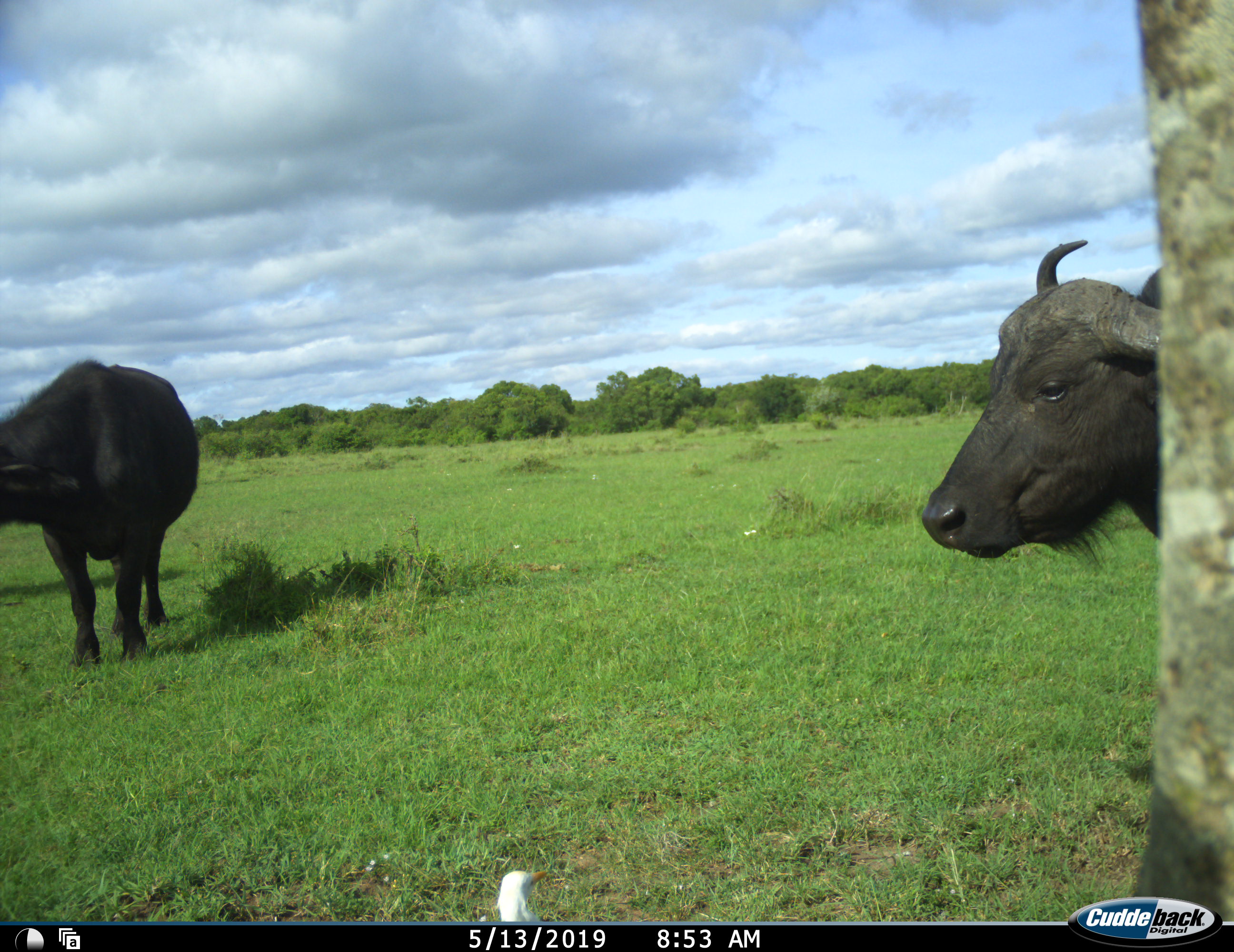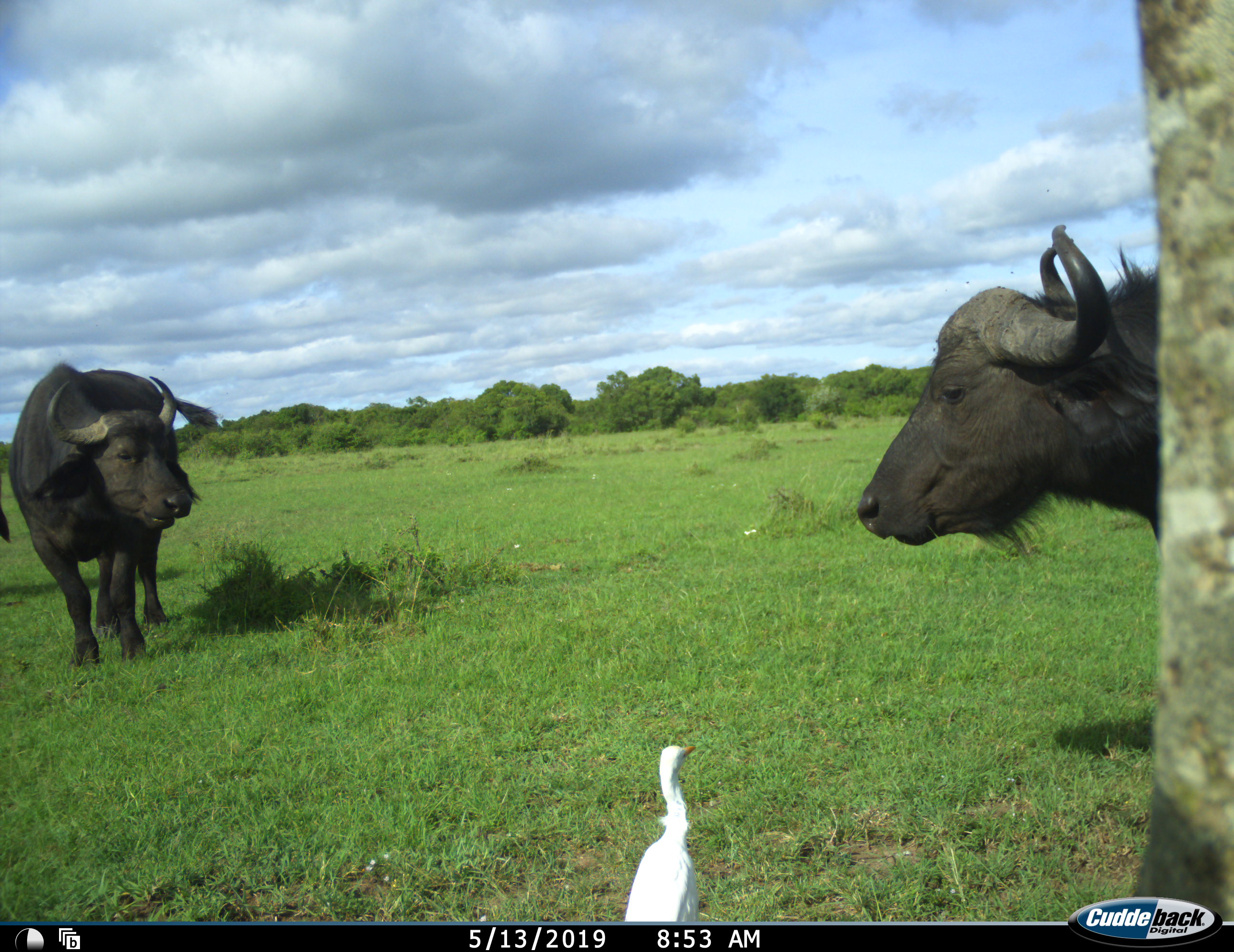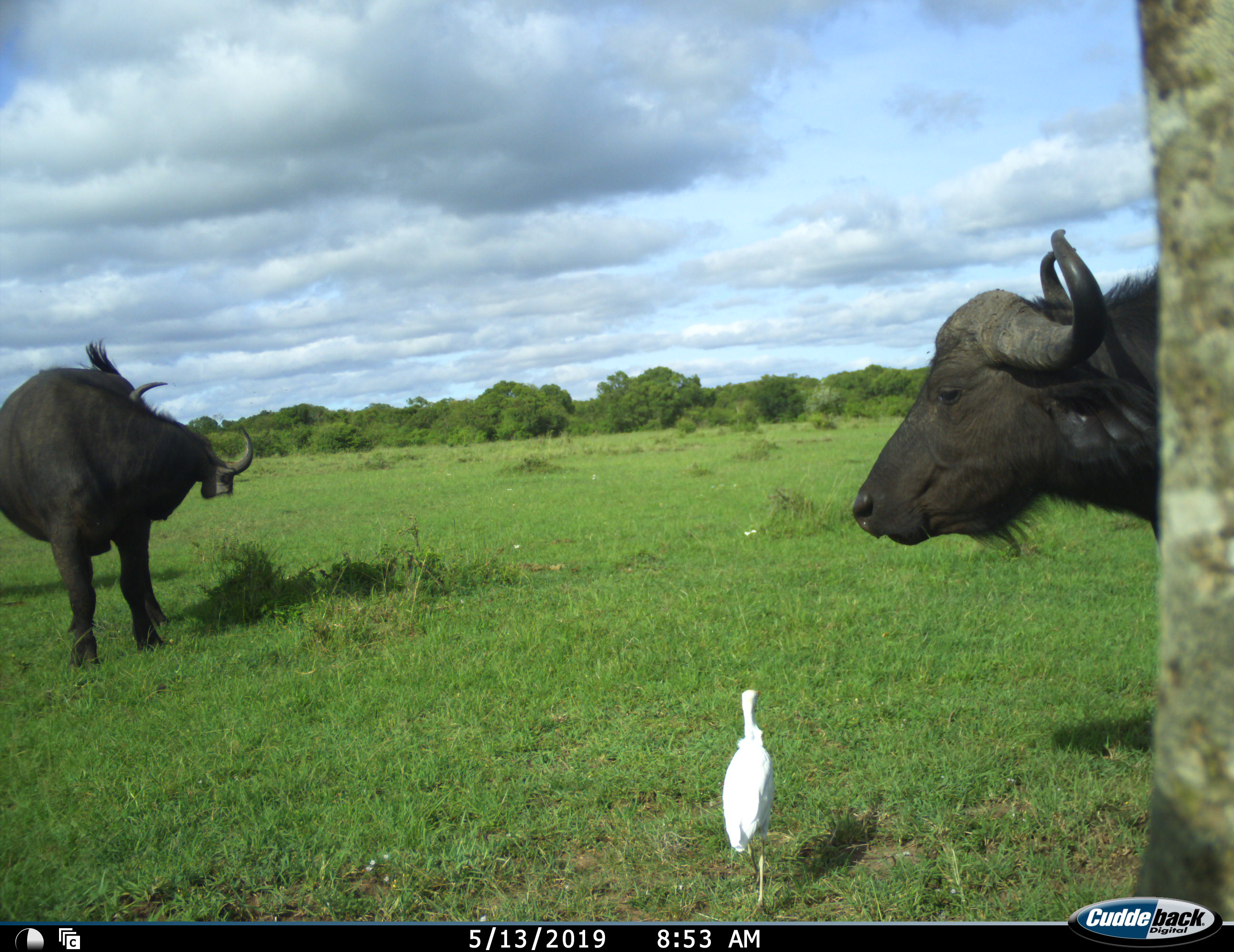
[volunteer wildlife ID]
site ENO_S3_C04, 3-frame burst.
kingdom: Animalia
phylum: Chordata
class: Aves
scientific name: Aves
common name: bird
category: birdother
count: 1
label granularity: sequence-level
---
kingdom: Animalia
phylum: Chordata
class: Mammalia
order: Artiodactyla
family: Bovidae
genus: Syncerus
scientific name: Syncerus caffer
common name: african buffalo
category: buffalo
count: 2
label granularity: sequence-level